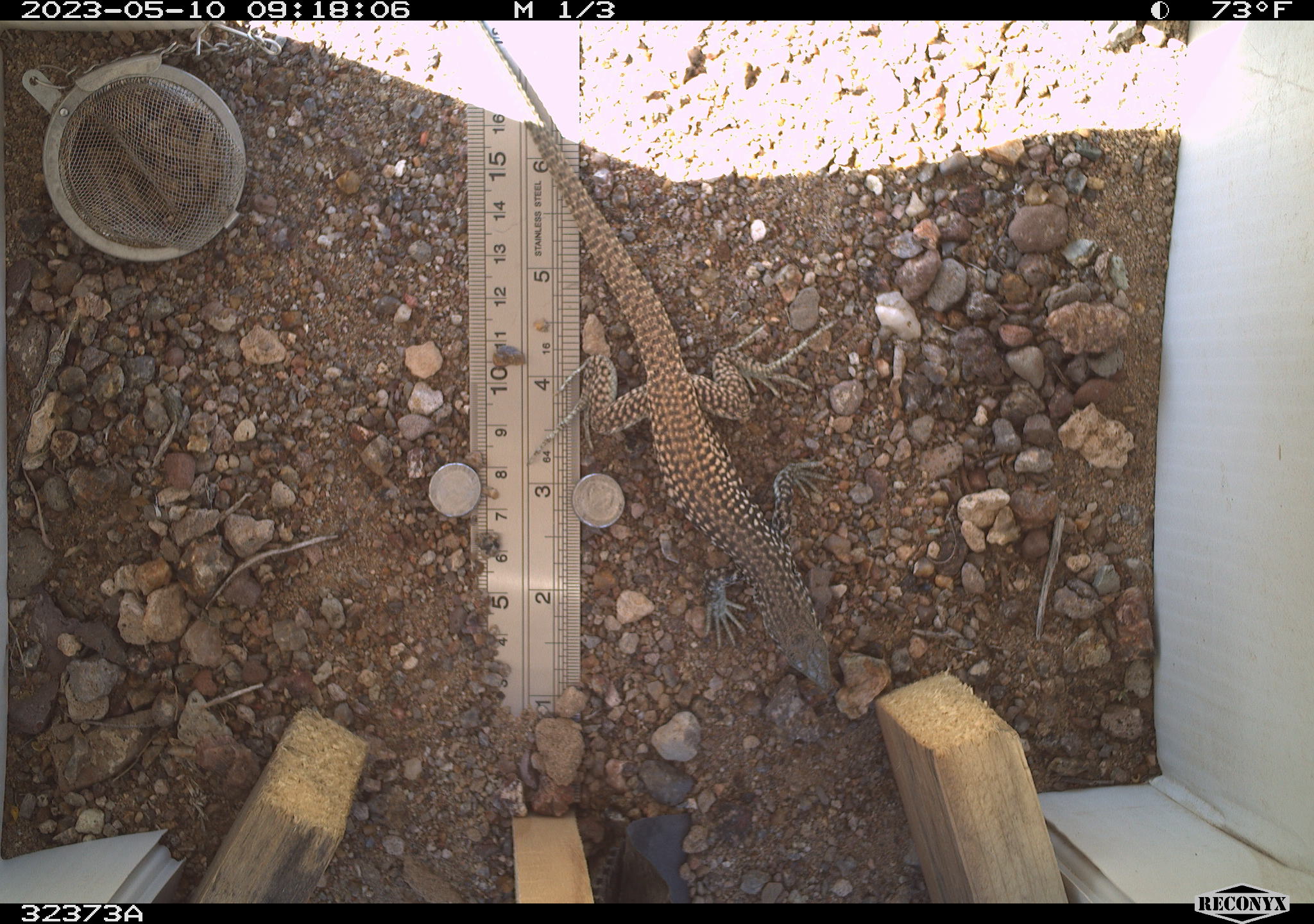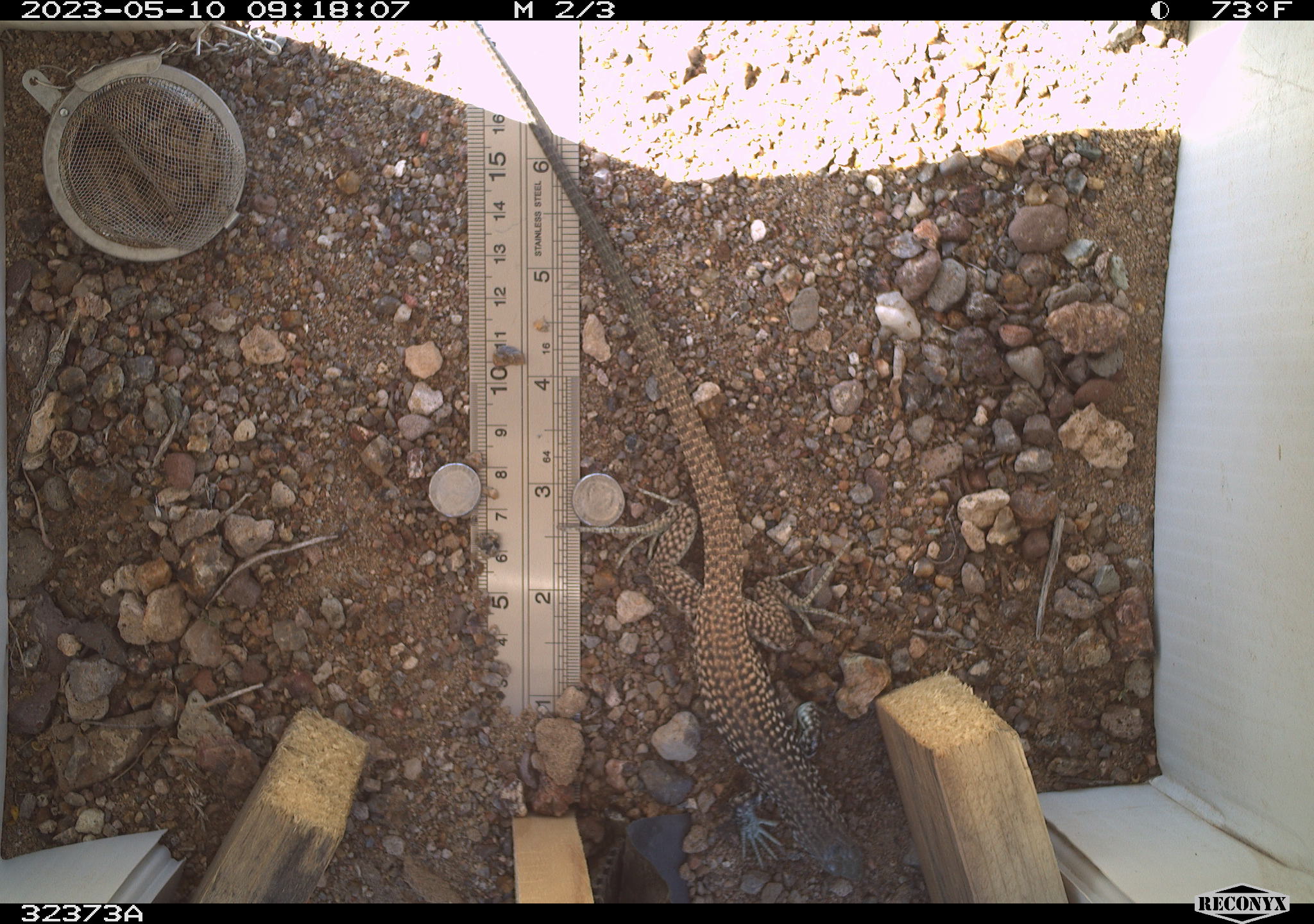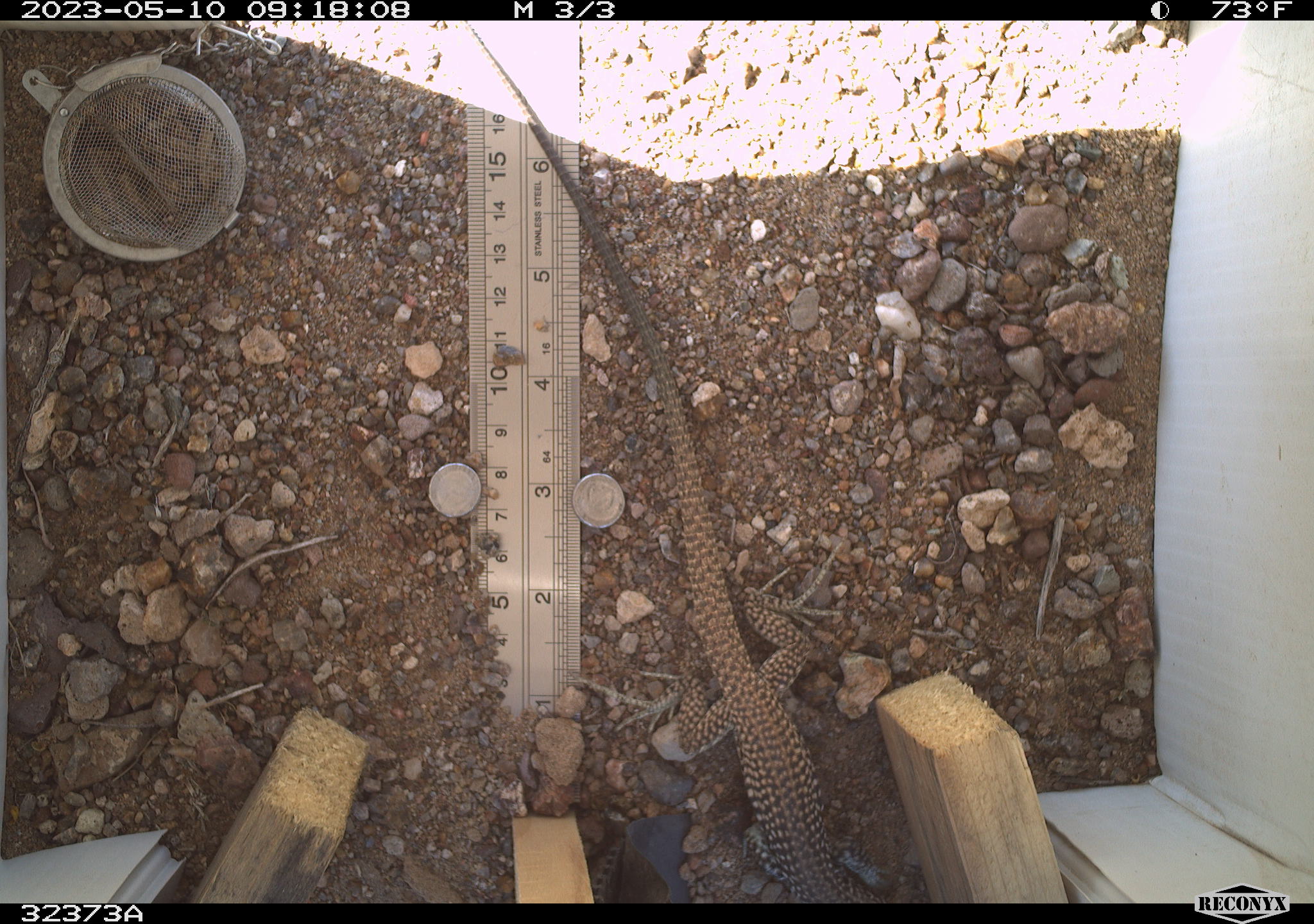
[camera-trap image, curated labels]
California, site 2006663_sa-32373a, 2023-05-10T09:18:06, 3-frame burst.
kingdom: Animalia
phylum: Chordata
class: Reptilia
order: Squamata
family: Teiidae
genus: Aspidoscelis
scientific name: Aspidoscelis tigris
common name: western whiptail